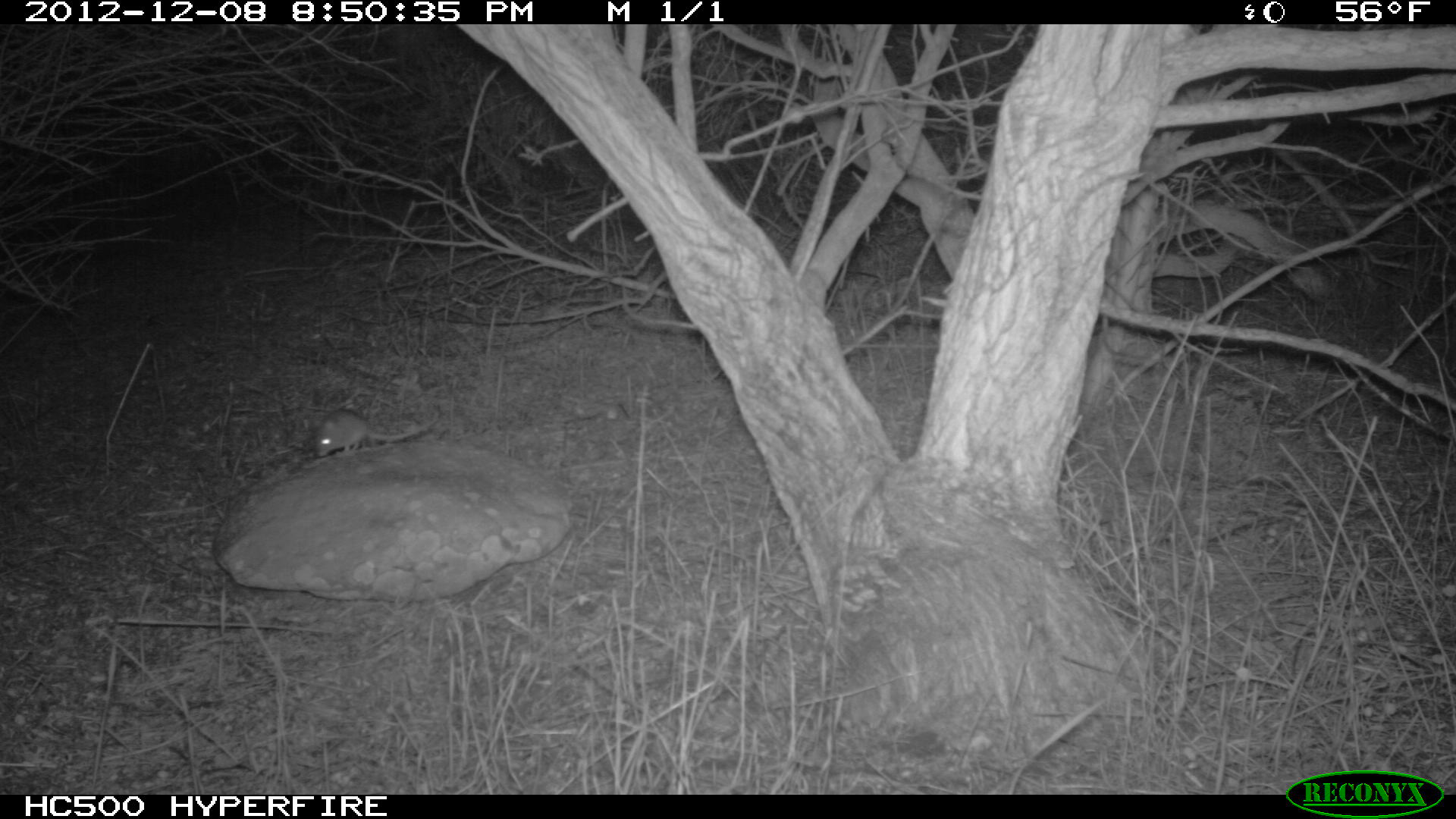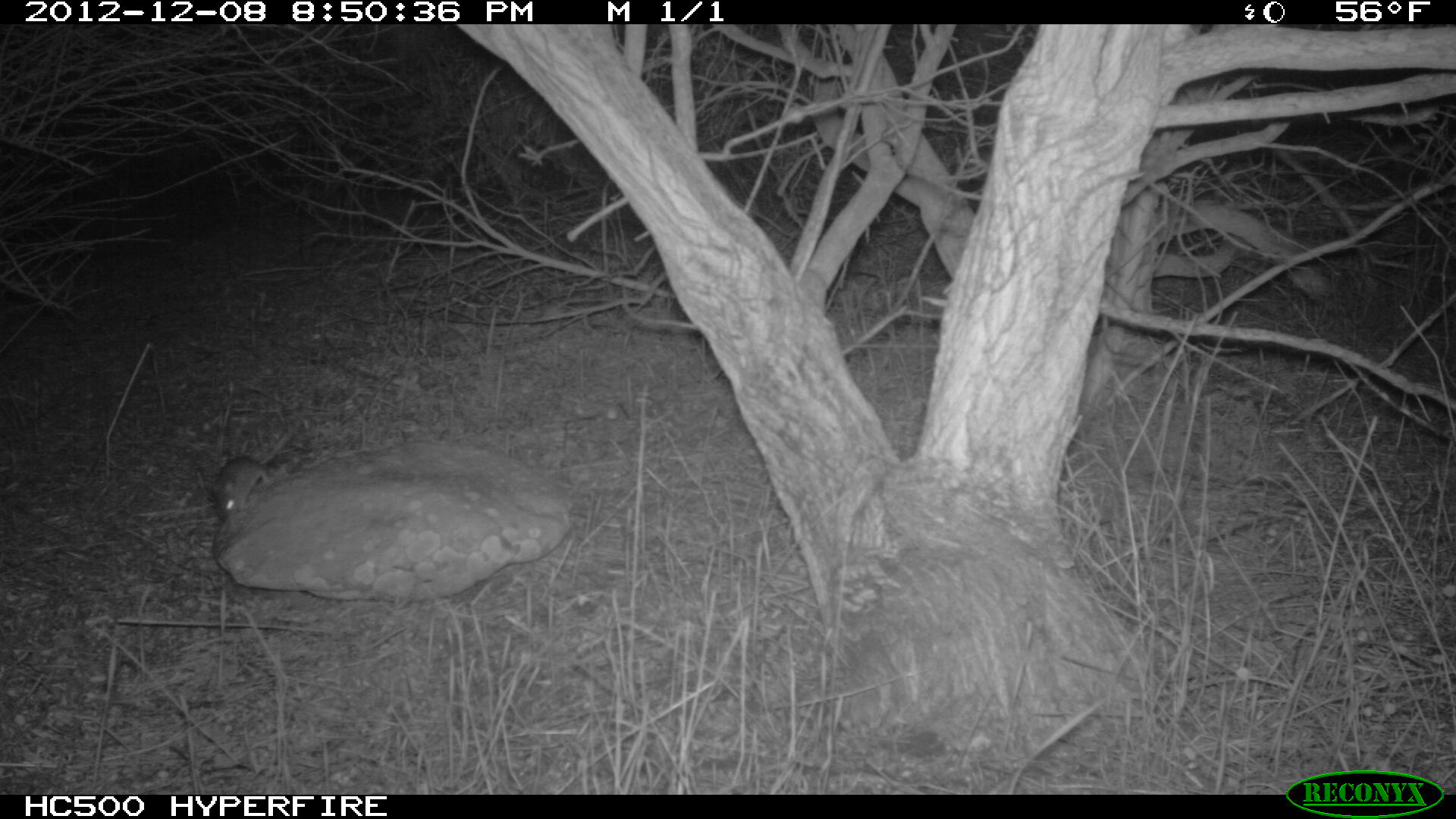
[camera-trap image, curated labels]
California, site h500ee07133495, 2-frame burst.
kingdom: Animalia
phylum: Chordata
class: Mammalia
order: Rodentia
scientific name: Rodentia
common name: rodent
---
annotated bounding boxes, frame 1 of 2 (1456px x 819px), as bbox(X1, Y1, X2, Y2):
rodent: bbox(313, 406, 440, 456)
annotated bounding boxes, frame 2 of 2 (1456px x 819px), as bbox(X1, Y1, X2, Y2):
rodent: bbox(207, 418, 301, 522)